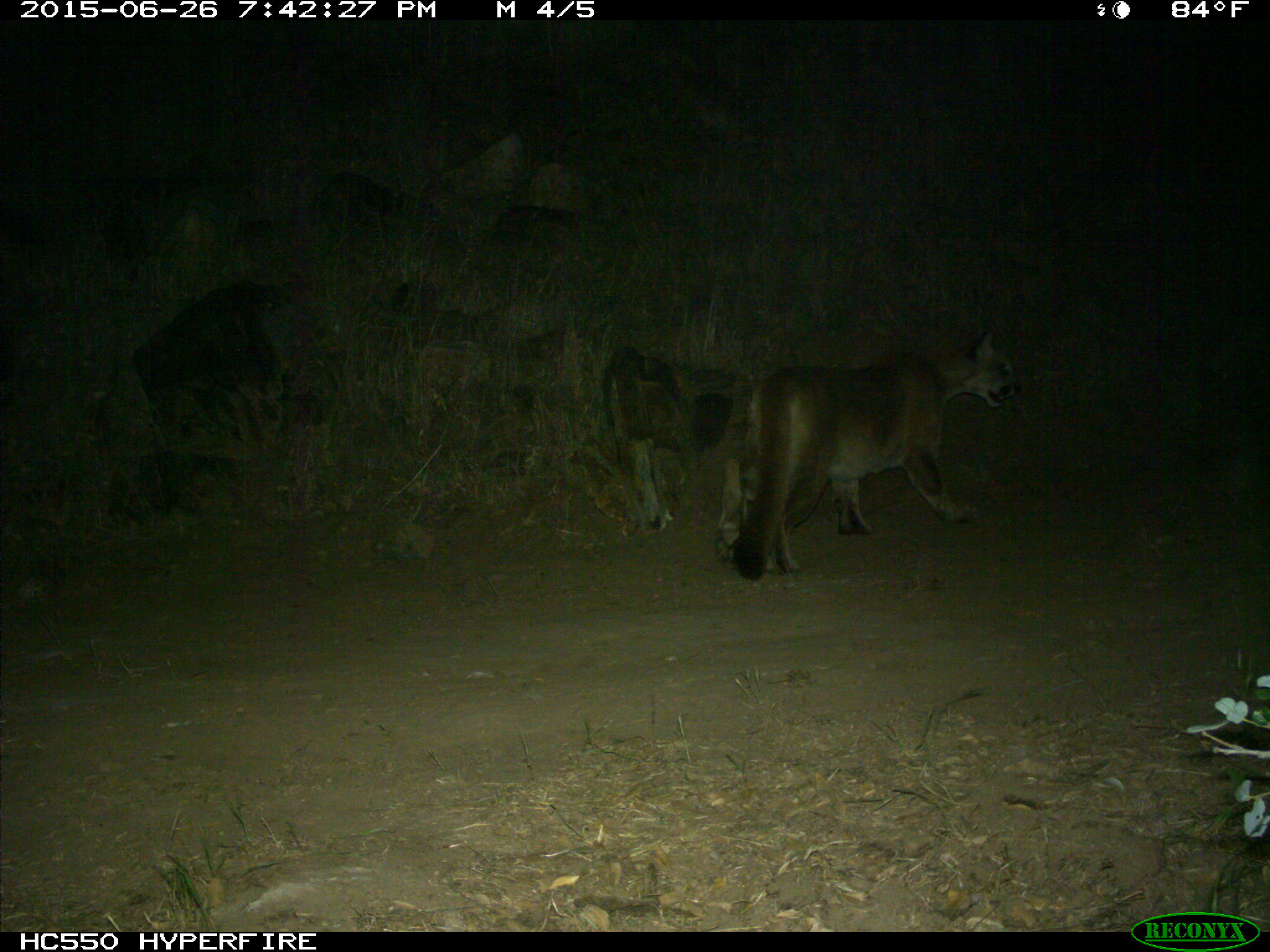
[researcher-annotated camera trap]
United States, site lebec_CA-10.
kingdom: Animalia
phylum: Chordata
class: Mammalia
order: Carnivora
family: Felidae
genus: Puma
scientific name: Puma concolor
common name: mountain lion